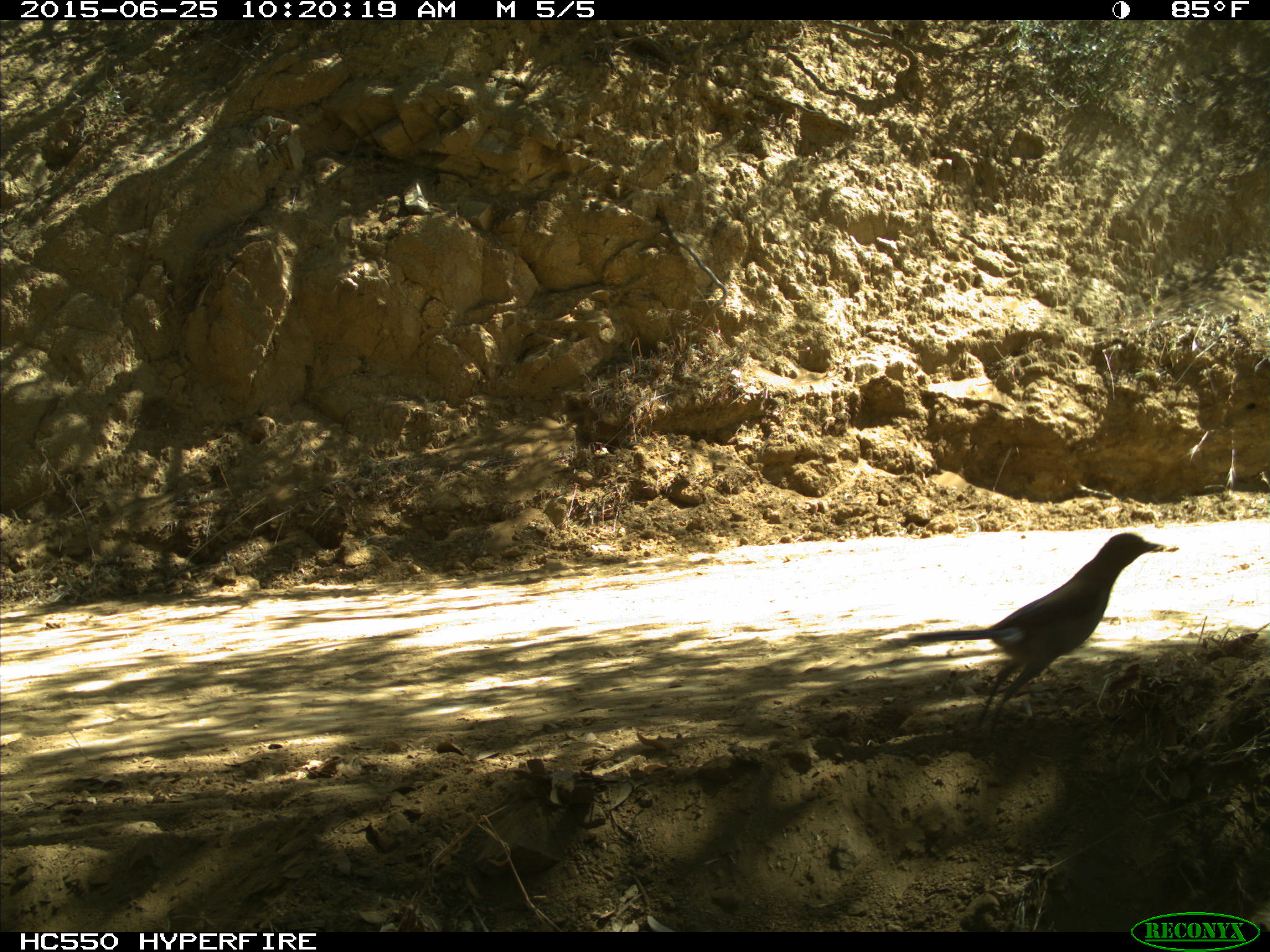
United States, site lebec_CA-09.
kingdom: Animalia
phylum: Chordata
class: Aves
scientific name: Aves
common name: birds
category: unidentified bird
Unidentified bird (birds) (Aves).